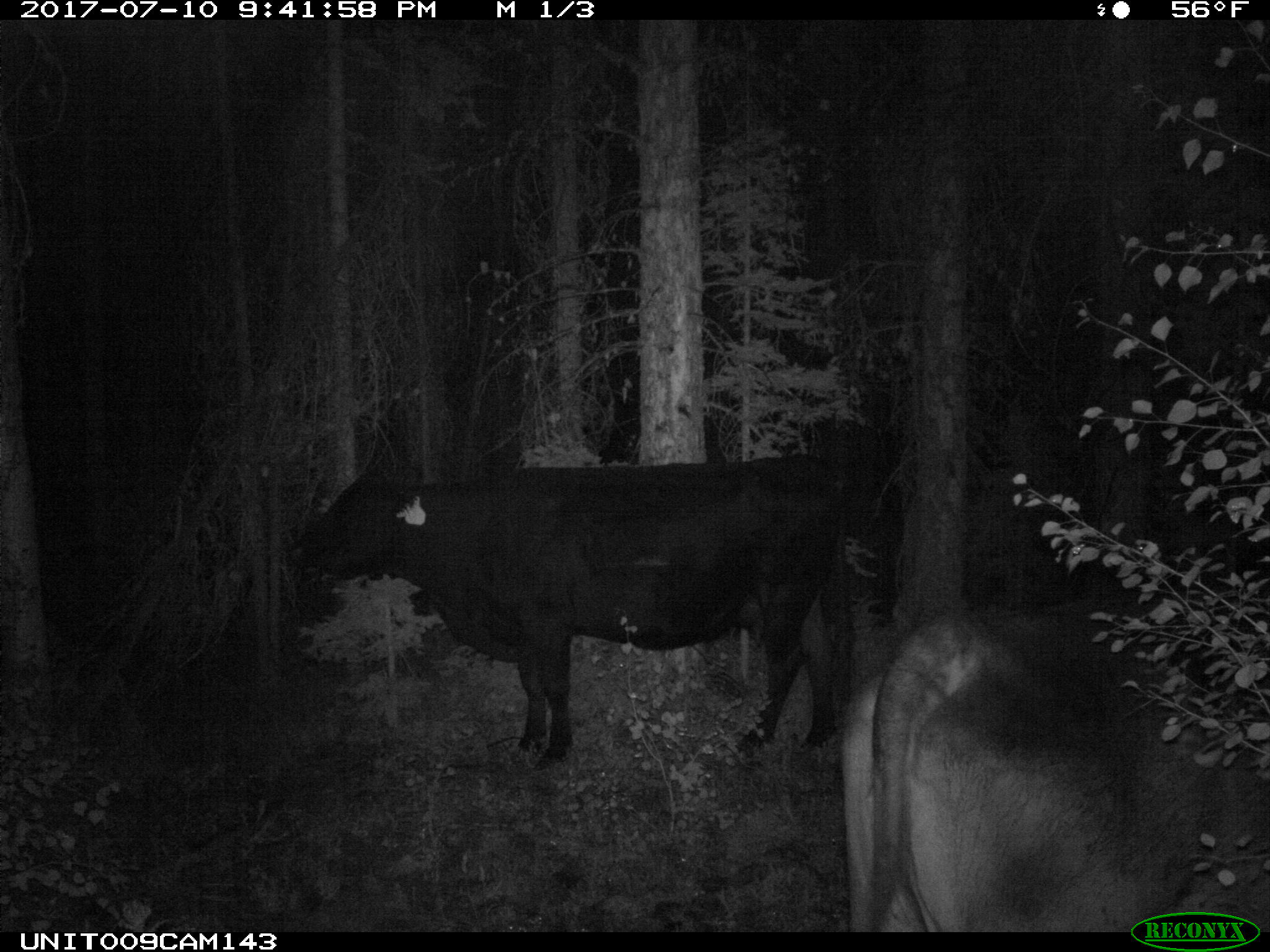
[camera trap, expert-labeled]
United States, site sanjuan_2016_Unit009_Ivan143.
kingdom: Animalia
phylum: Chordata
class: Mammalia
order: Artiodactyla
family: Bovidae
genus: Bos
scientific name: Bos taurus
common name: domestic cow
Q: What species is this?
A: Bos taurus (domestic cow).